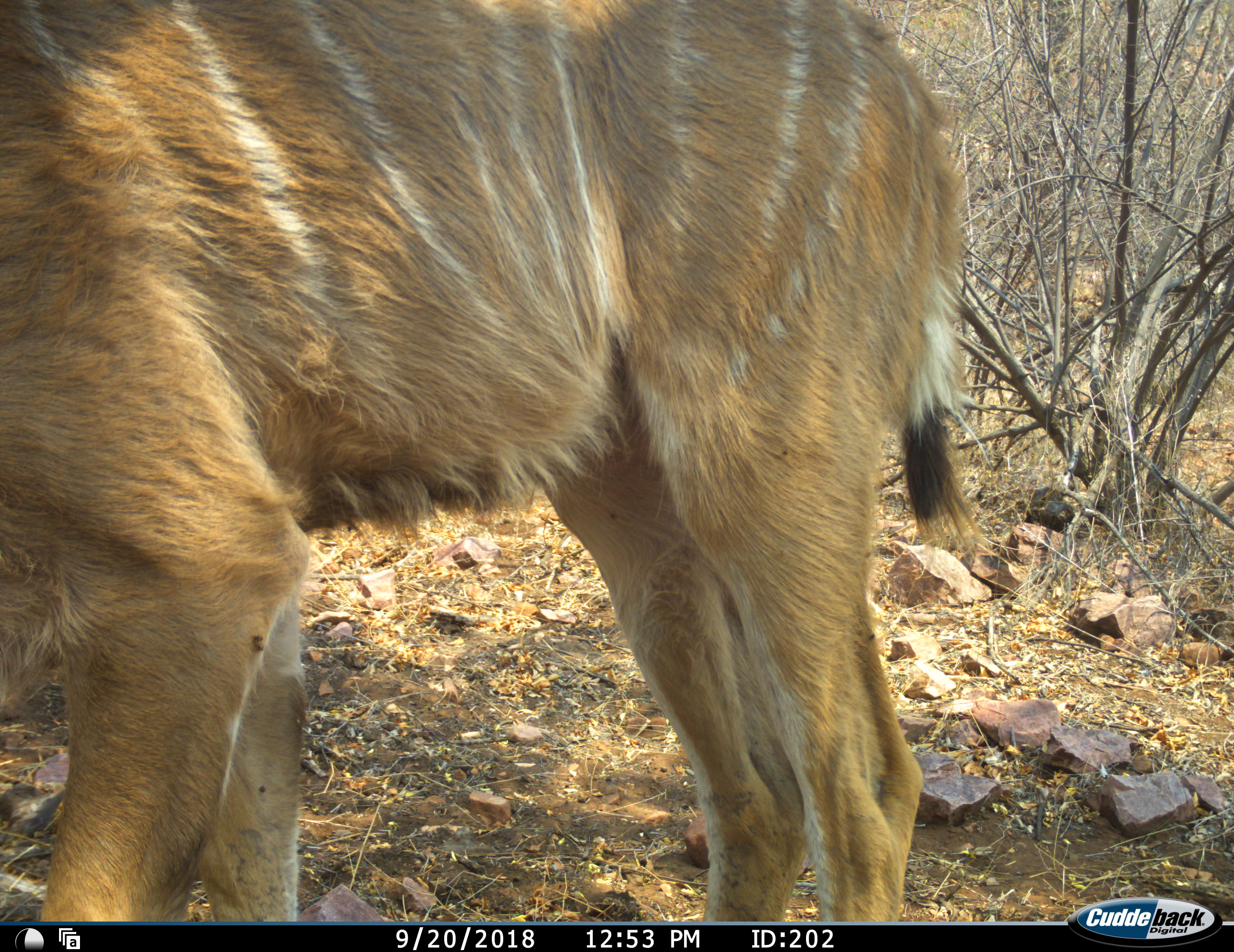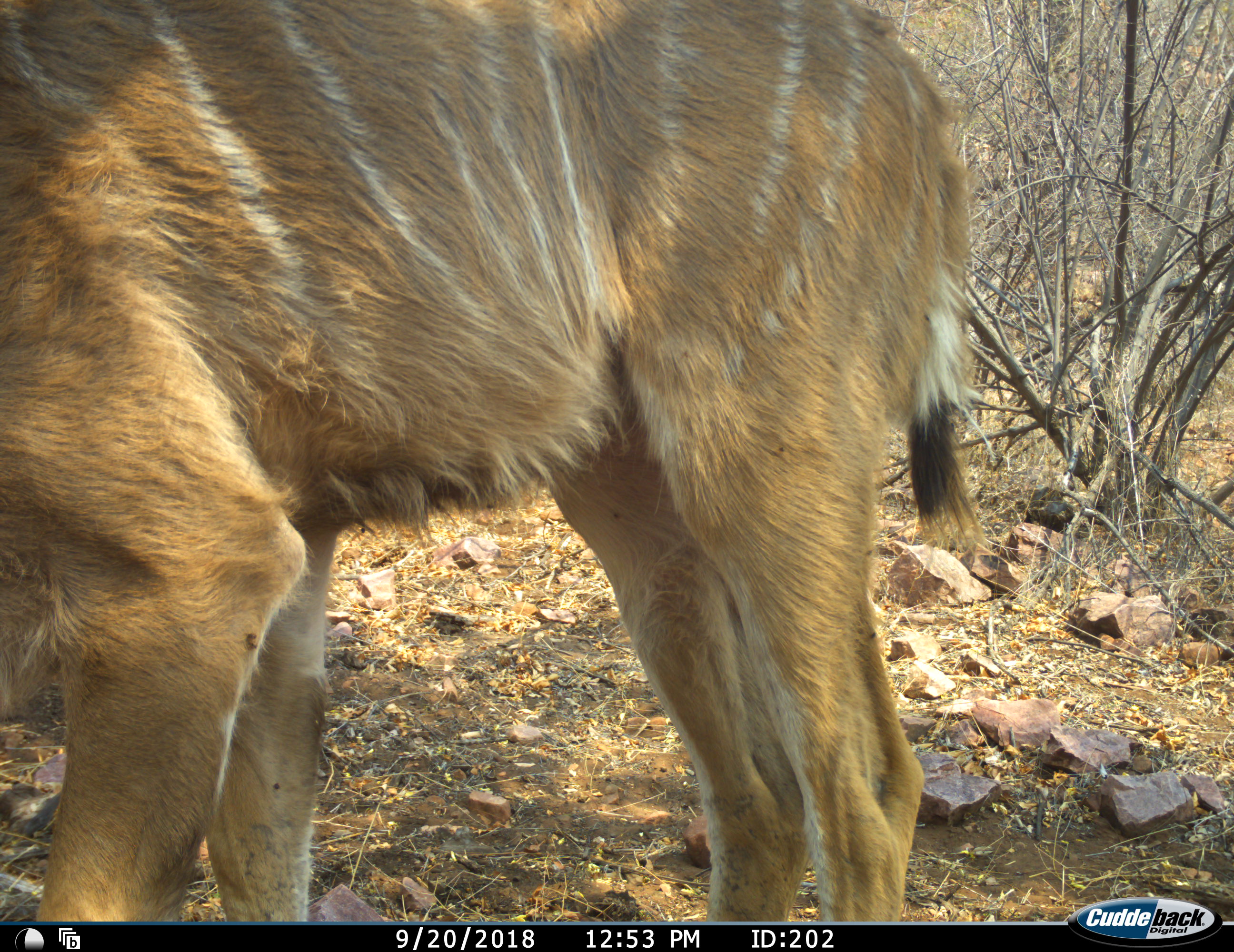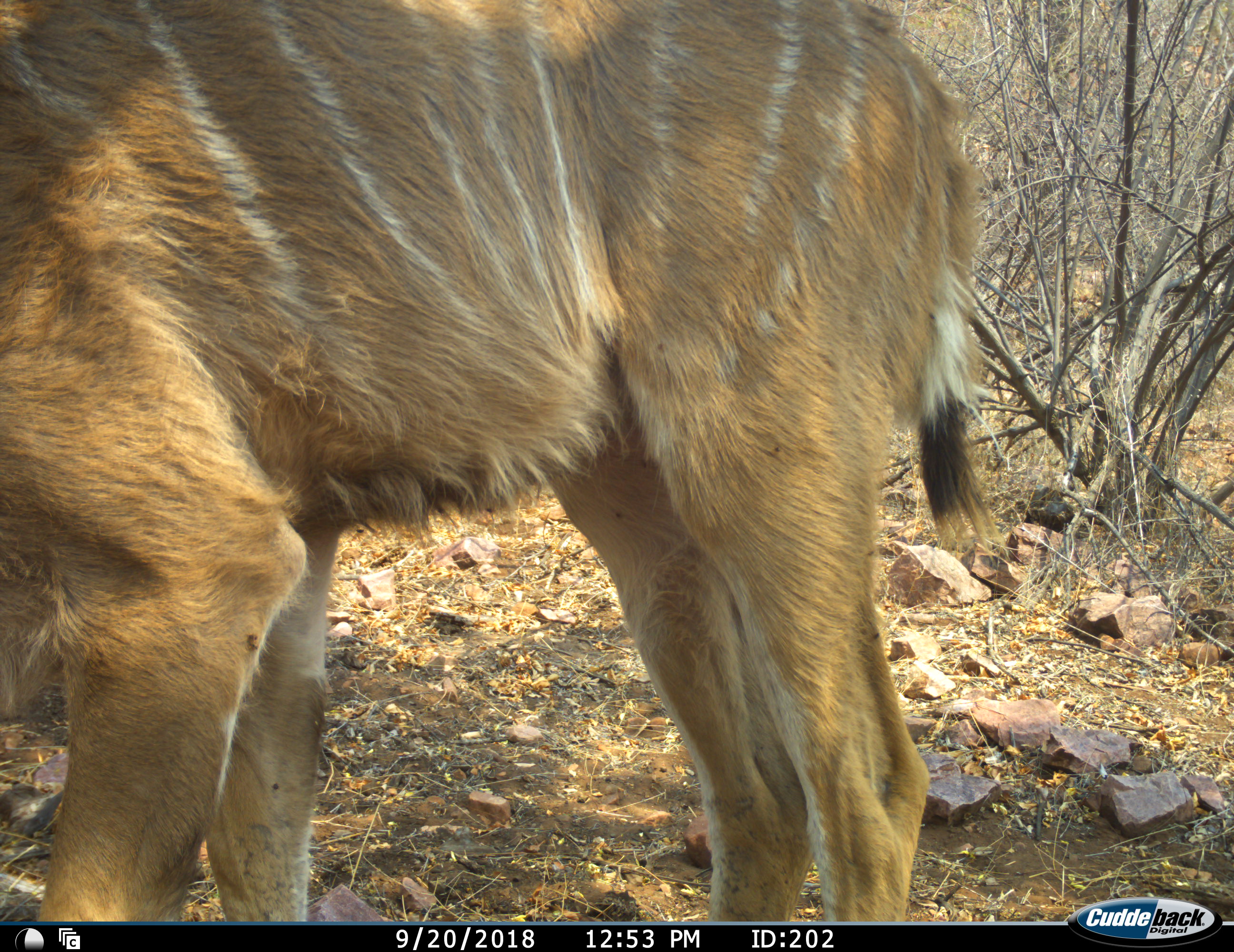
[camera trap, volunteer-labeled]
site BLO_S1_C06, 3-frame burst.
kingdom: Animalia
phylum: Chordata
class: Mammalia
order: Artiodactyla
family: Bovidae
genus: Tragelaphus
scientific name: Tragelaphus angasii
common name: nyala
Nyala (Tragelaphus angasii), count 1. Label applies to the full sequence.